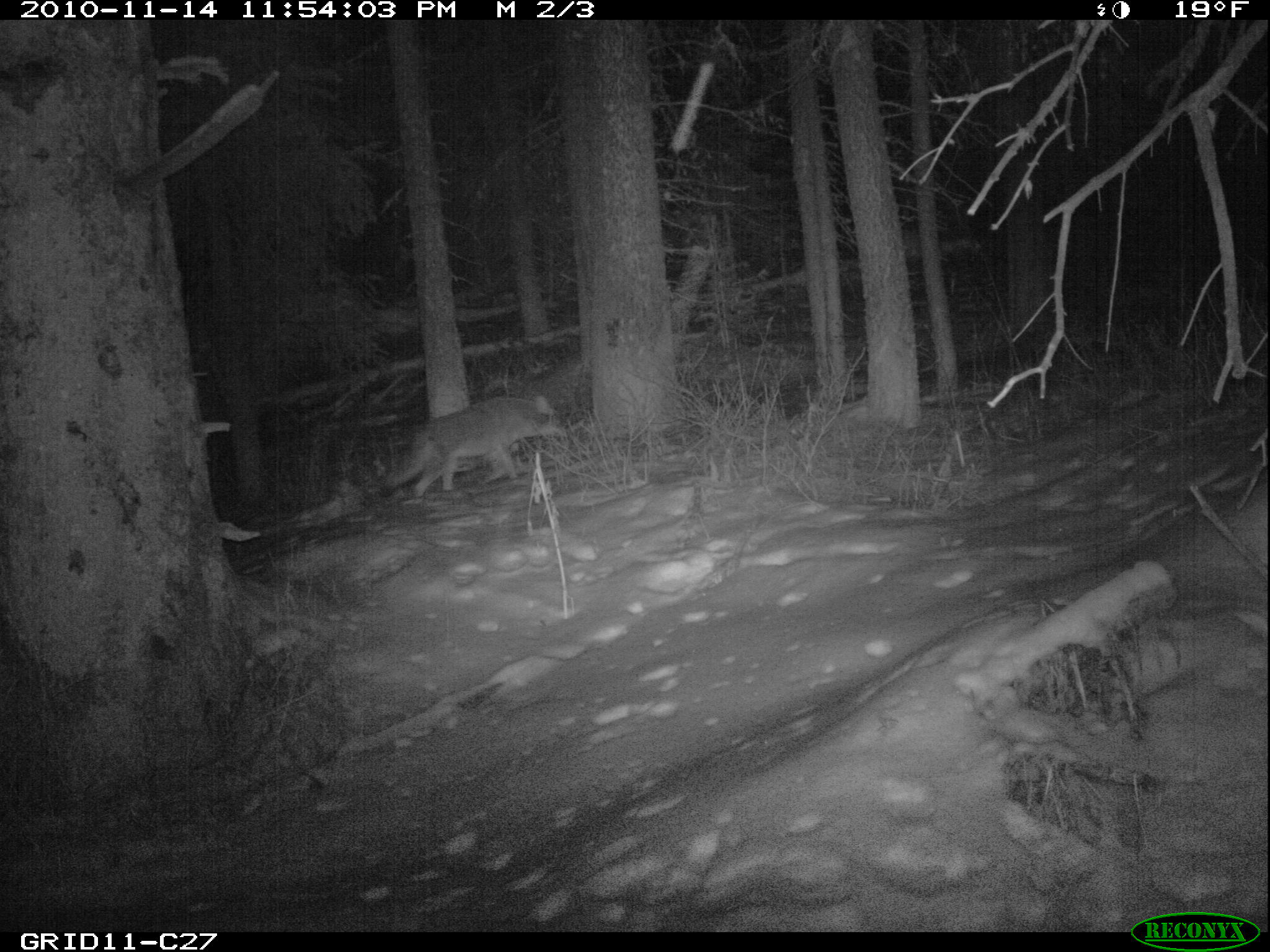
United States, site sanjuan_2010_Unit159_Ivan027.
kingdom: Animalia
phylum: Chordata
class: Mammalia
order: Carnivora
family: Canidae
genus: Canis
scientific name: Canis latrans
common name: coyote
Canis latrans (coyote).